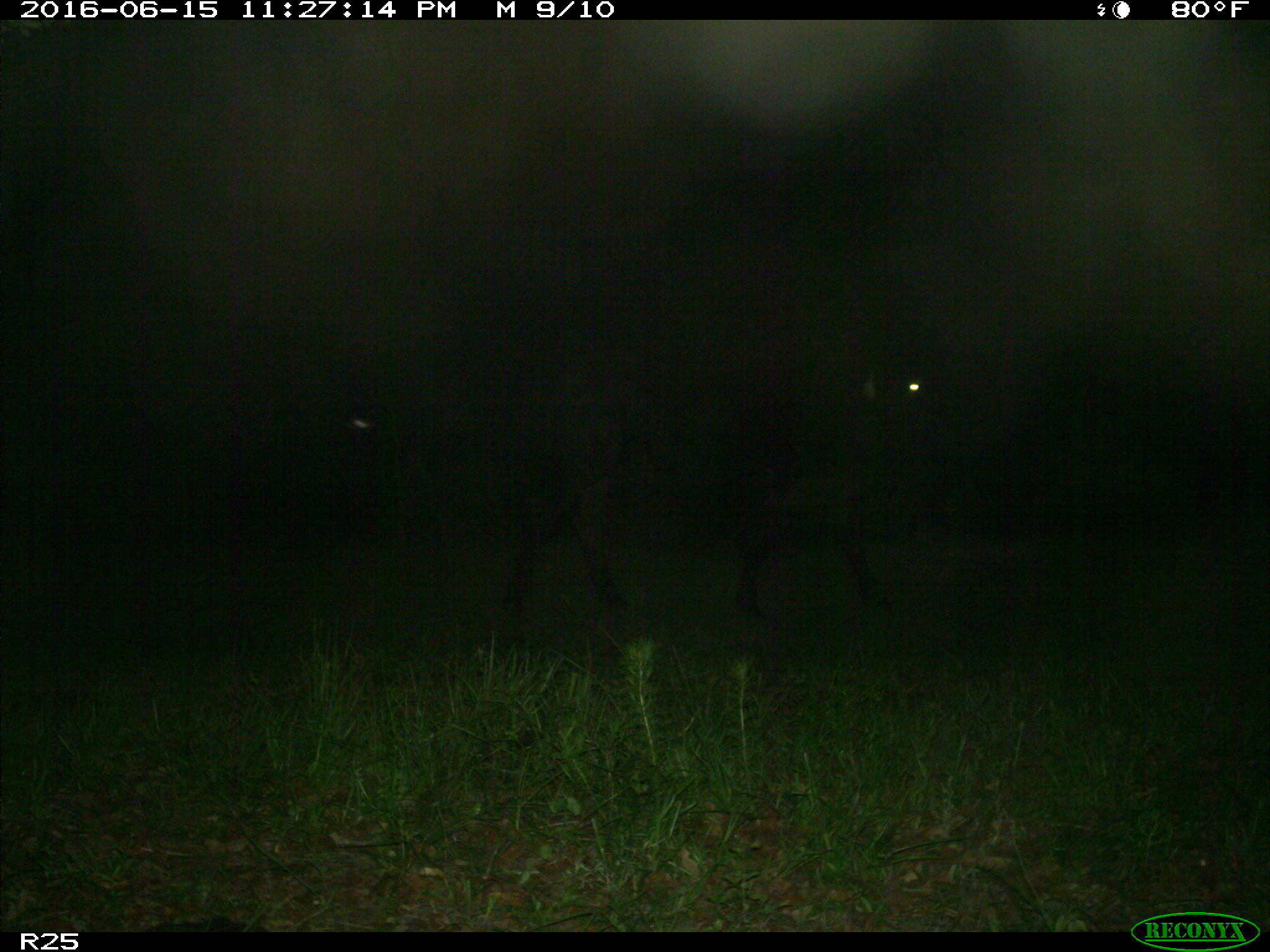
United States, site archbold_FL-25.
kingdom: Animalia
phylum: Chordata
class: Mammalia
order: Artiodactyla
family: Bovidae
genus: Bos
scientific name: Bos taurus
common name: domestic cow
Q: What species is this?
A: Bos taurus (domestic cow).